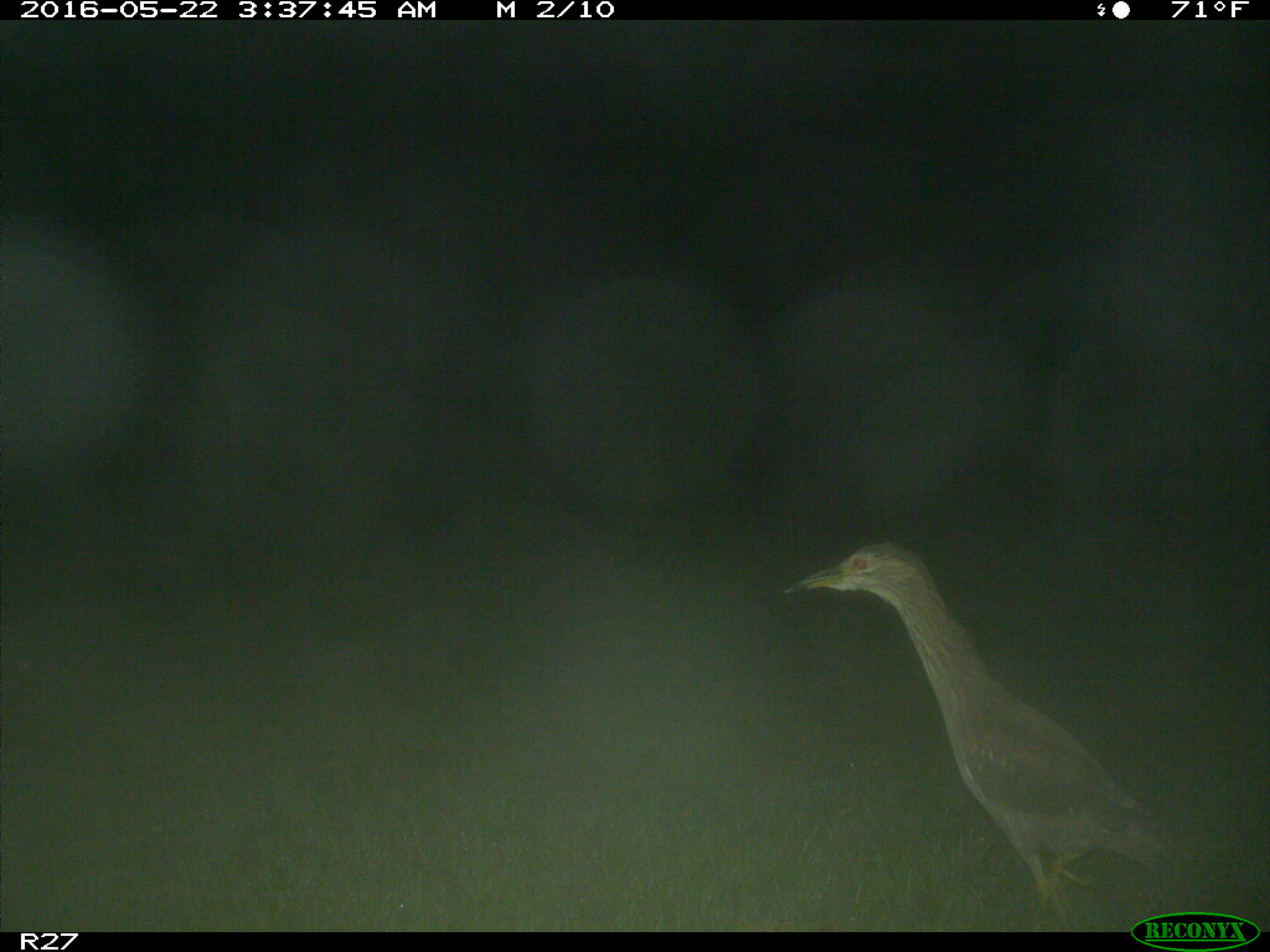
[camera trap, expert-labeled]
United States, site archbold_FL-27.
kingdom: Animalia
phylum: Chordata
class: Aves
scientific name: Aves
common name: birds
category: unidentified bird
Unidentified bird (birds) (Aves).